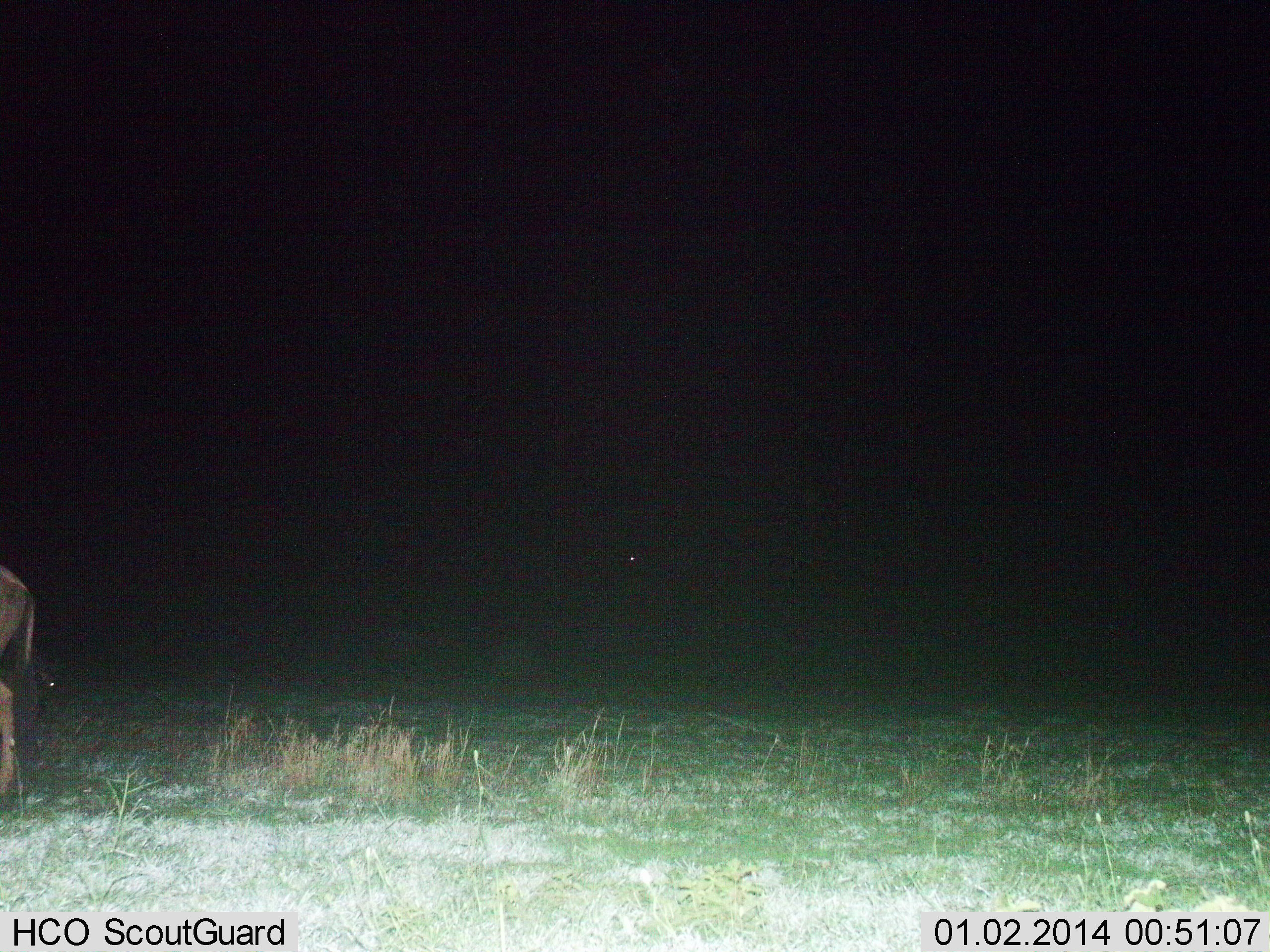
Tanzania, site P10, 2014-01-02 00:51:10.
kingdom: Animalia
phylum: Chordata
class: Mammalia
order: Artiodactyla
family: Bovidae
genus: Connochaetes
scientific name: Connochaetes taurinus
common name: blue wildebeest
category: wildebeest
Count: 1.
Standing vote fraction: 80%.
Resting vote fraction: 0%.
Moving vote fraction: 20%.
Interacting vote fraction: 0%.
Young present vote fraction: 0%.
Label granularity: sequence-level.